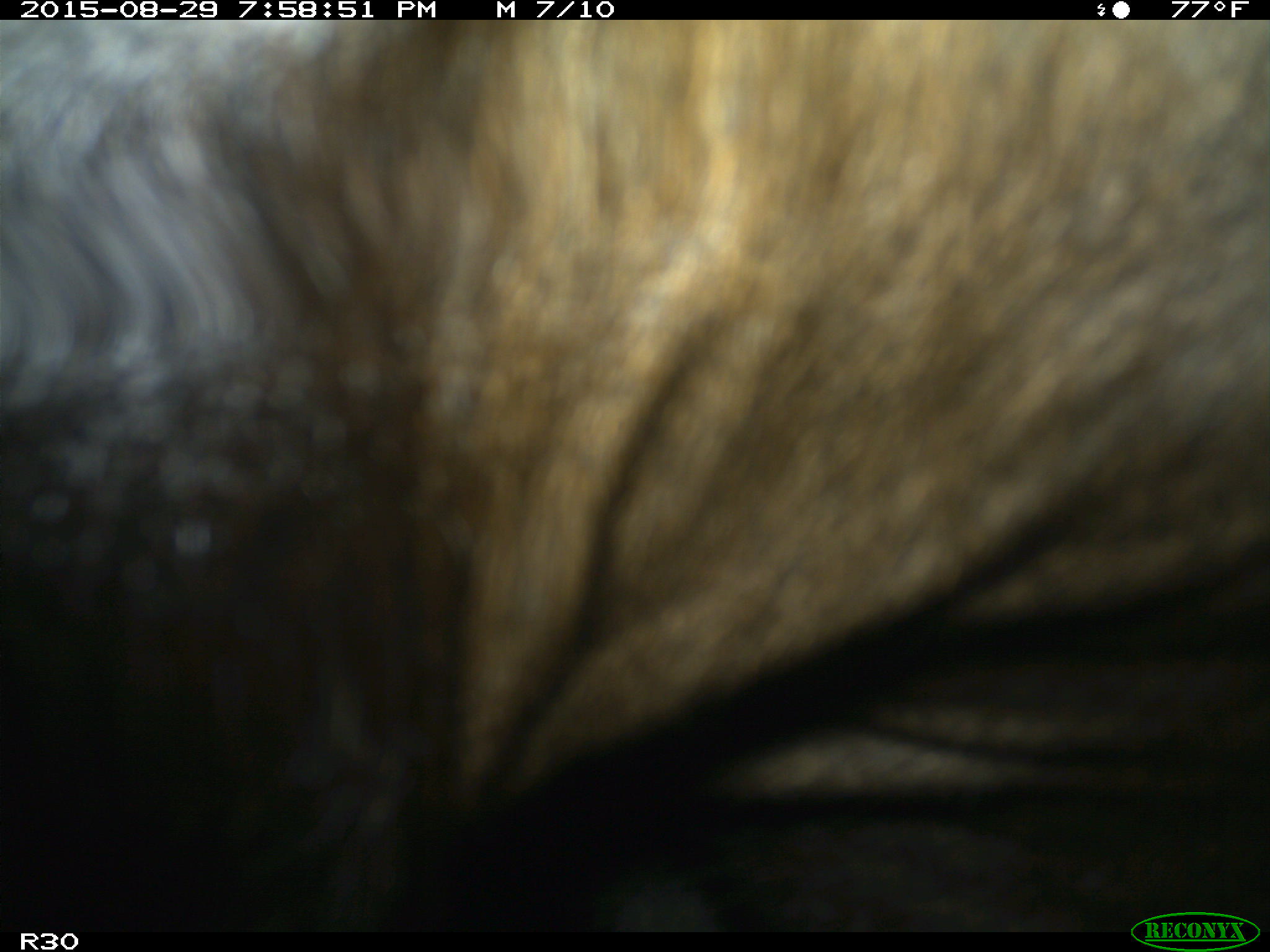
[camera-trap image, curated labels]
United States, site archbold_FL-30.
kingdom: Animalia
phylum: Chordata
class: Mammalia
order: Artiodactyla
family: Bovidae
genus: Bos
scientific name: Bos taurus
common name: domestic cow